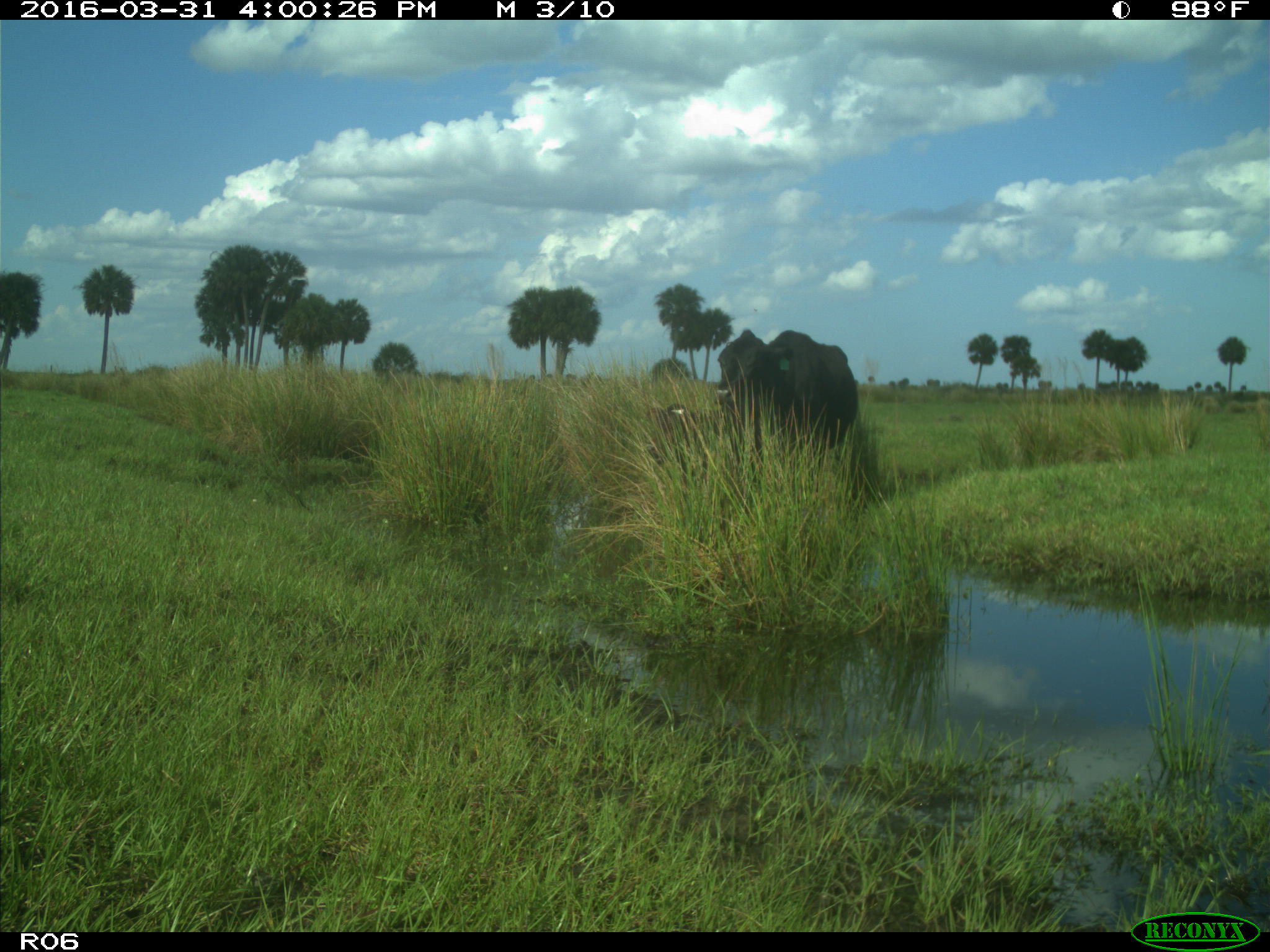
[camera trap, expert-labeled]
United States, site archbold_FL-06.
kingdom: Animalia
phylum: Chordata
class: Mammalia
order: Artiodactyla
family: Bovidae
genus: Bos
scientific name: Bos taurus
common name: domestic cow